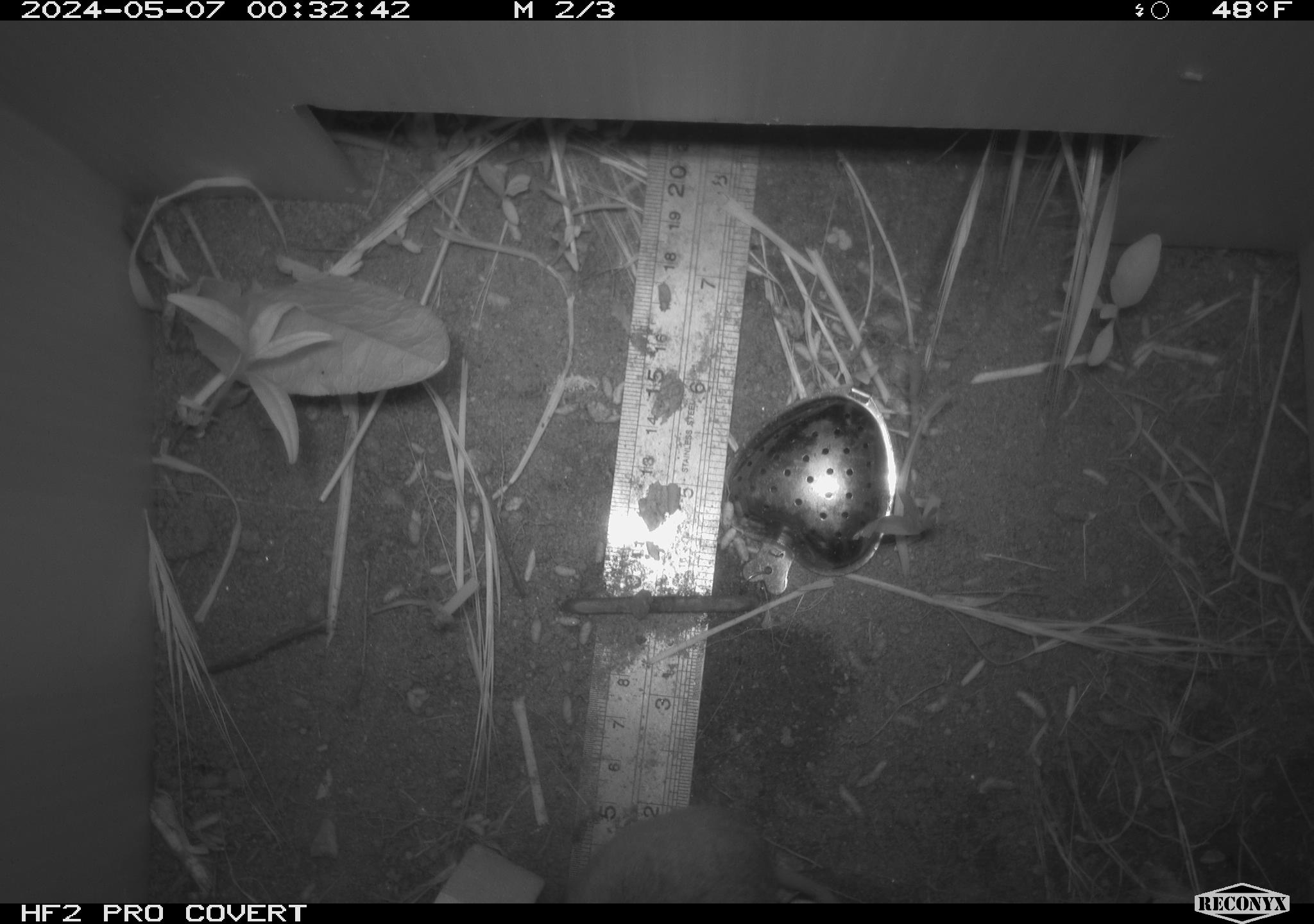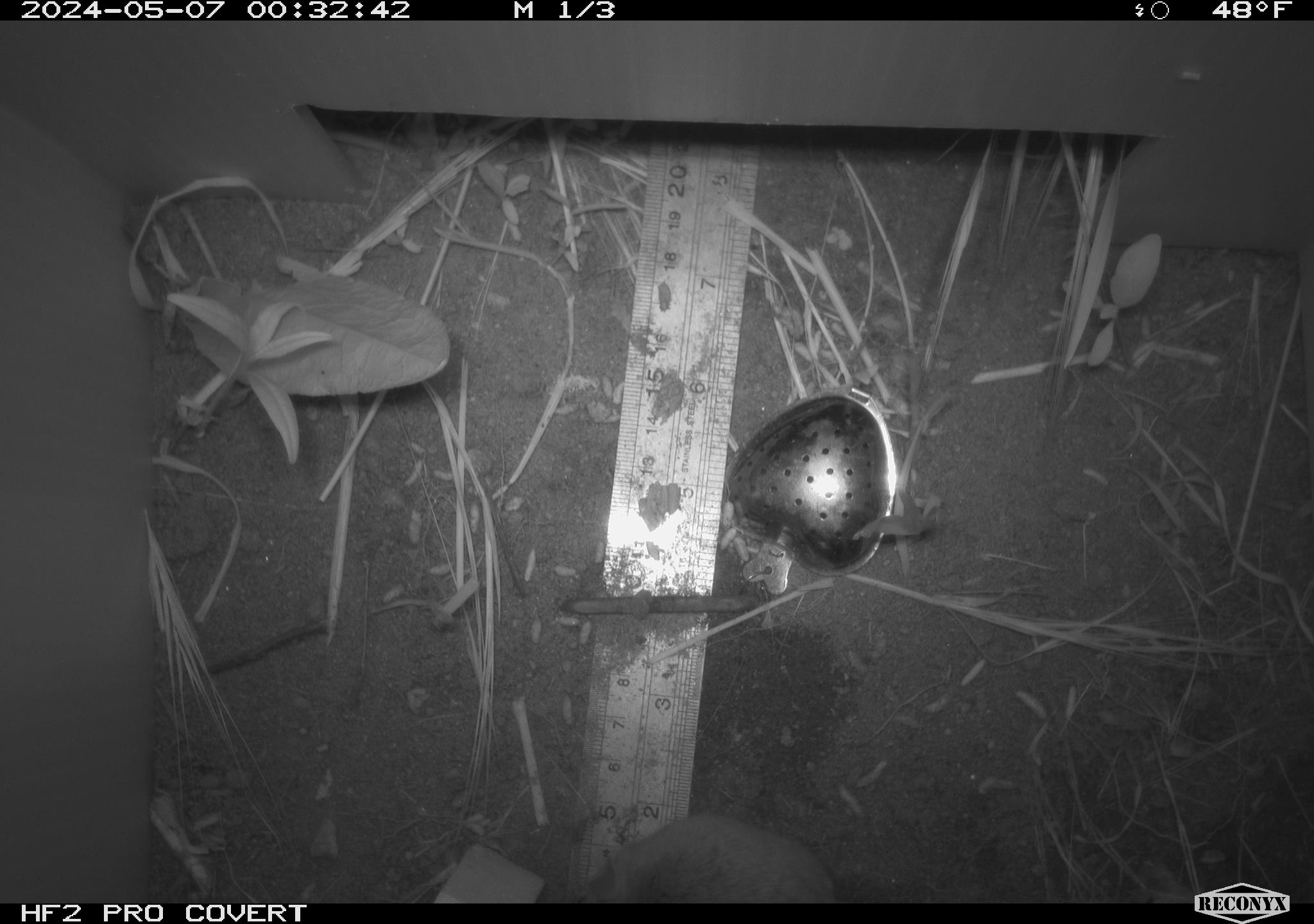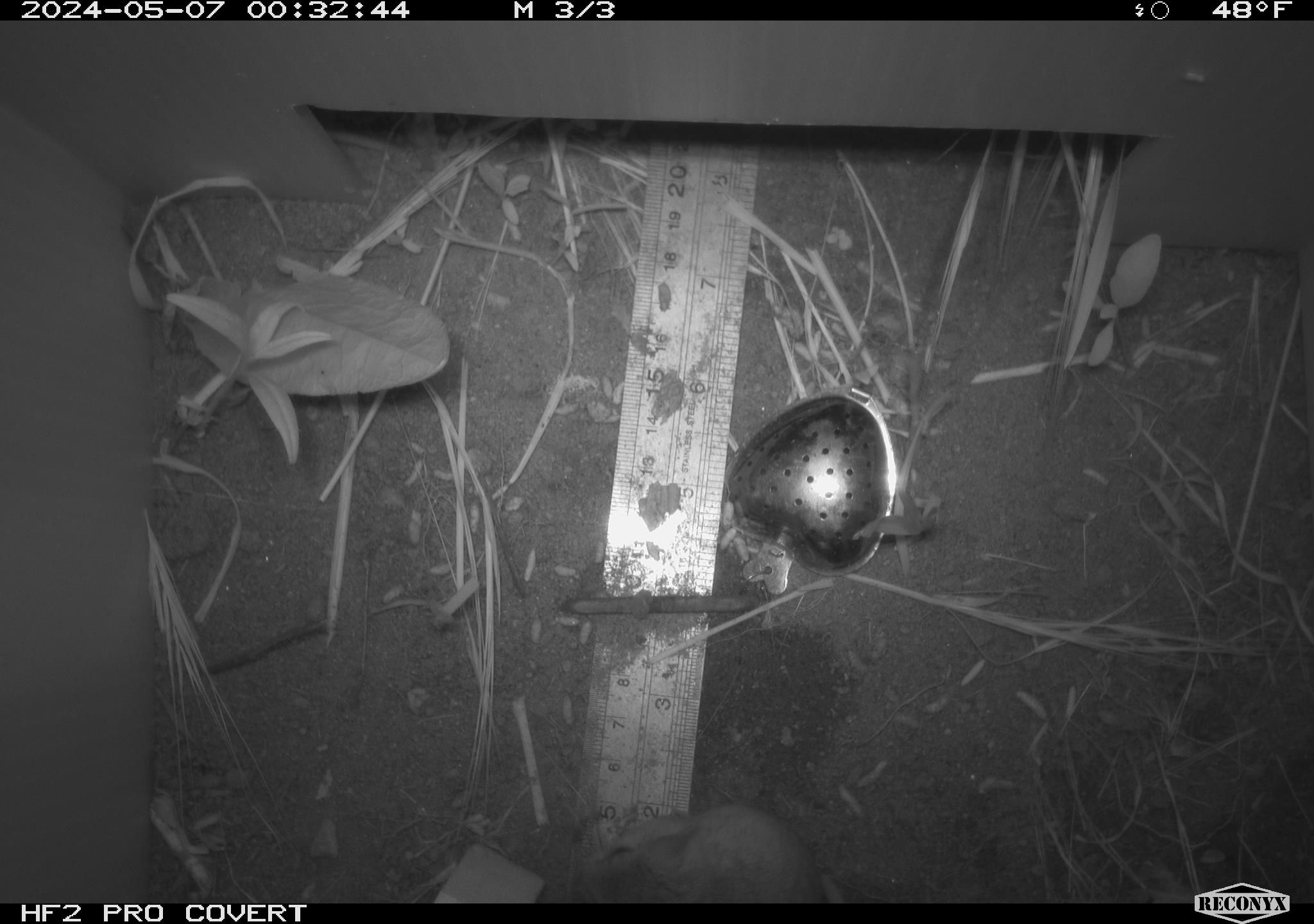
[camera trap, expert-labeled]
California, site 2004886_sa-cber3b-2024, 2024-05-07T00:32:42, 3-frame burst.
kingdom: Animalia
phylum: Chordata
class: Mammalia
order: Rodentia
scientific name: Rodentia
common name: mouse species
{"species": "mouse species (Rodentia)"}